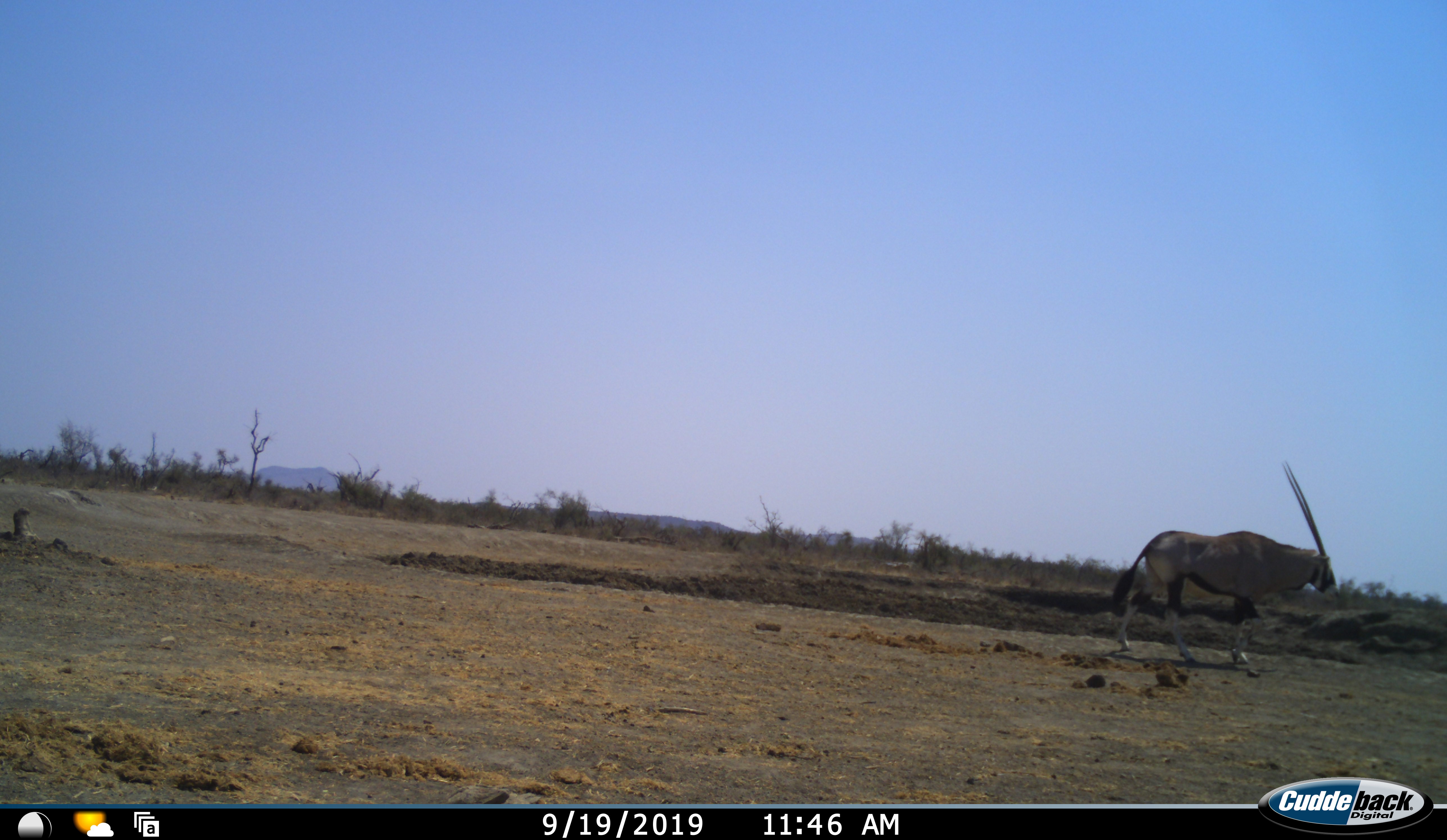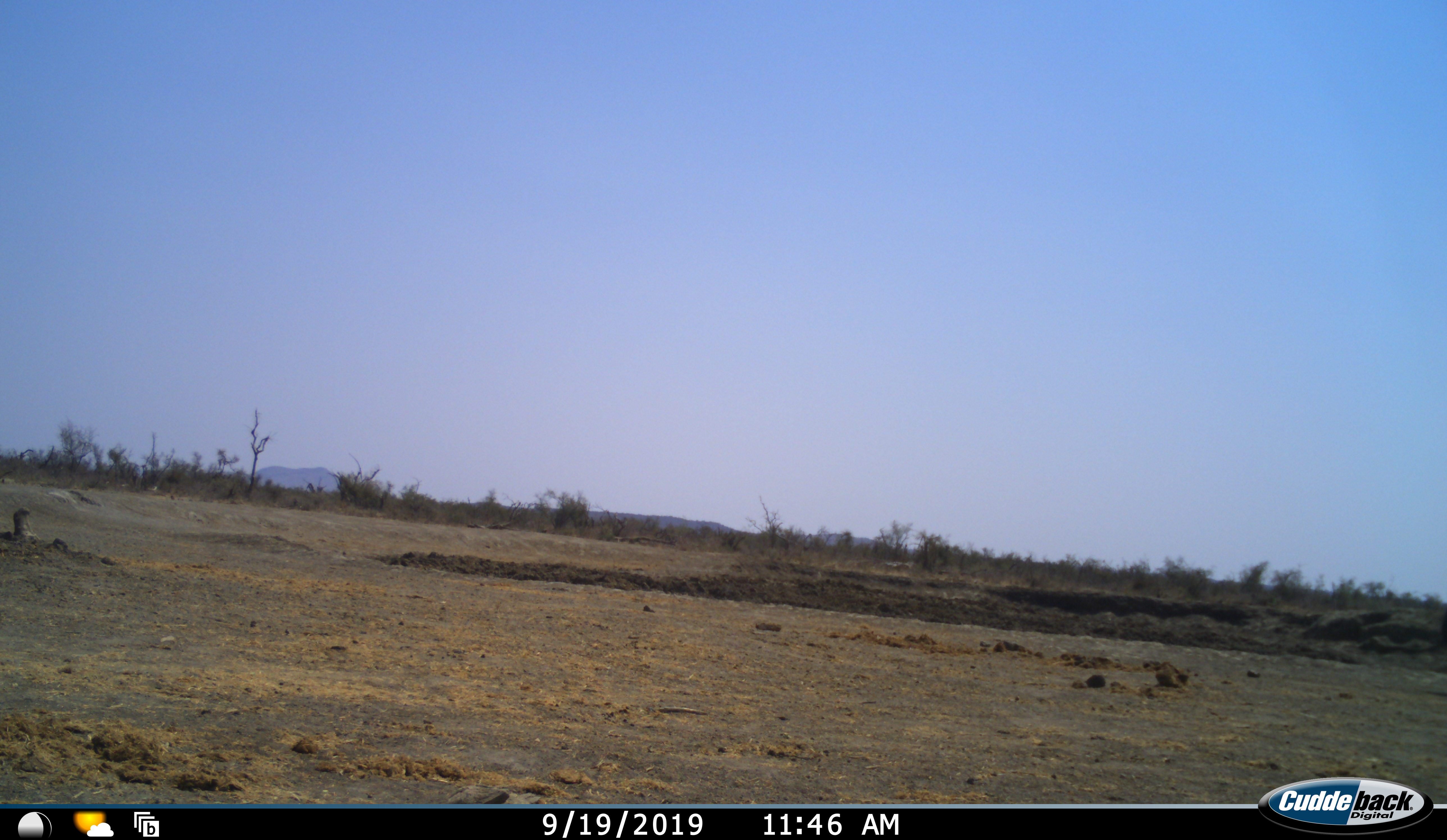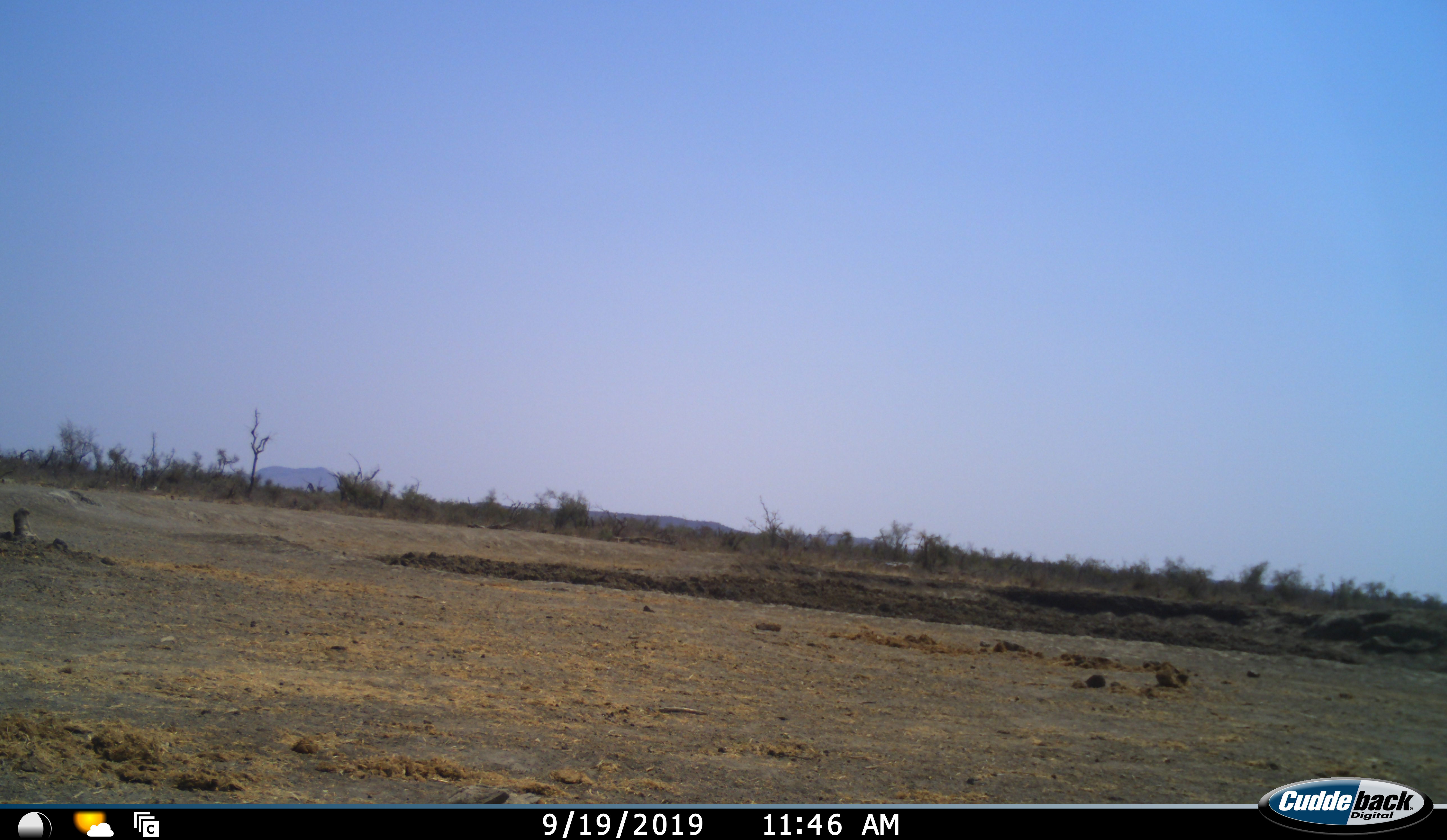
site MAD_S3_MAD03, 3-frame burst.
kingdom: Animalia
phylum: Chordata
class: Mammalia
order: Artiodactyla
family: Bovidae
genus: Oryx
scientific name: Oryx gazella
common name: gemsbok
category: oryx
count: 1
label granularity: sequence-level